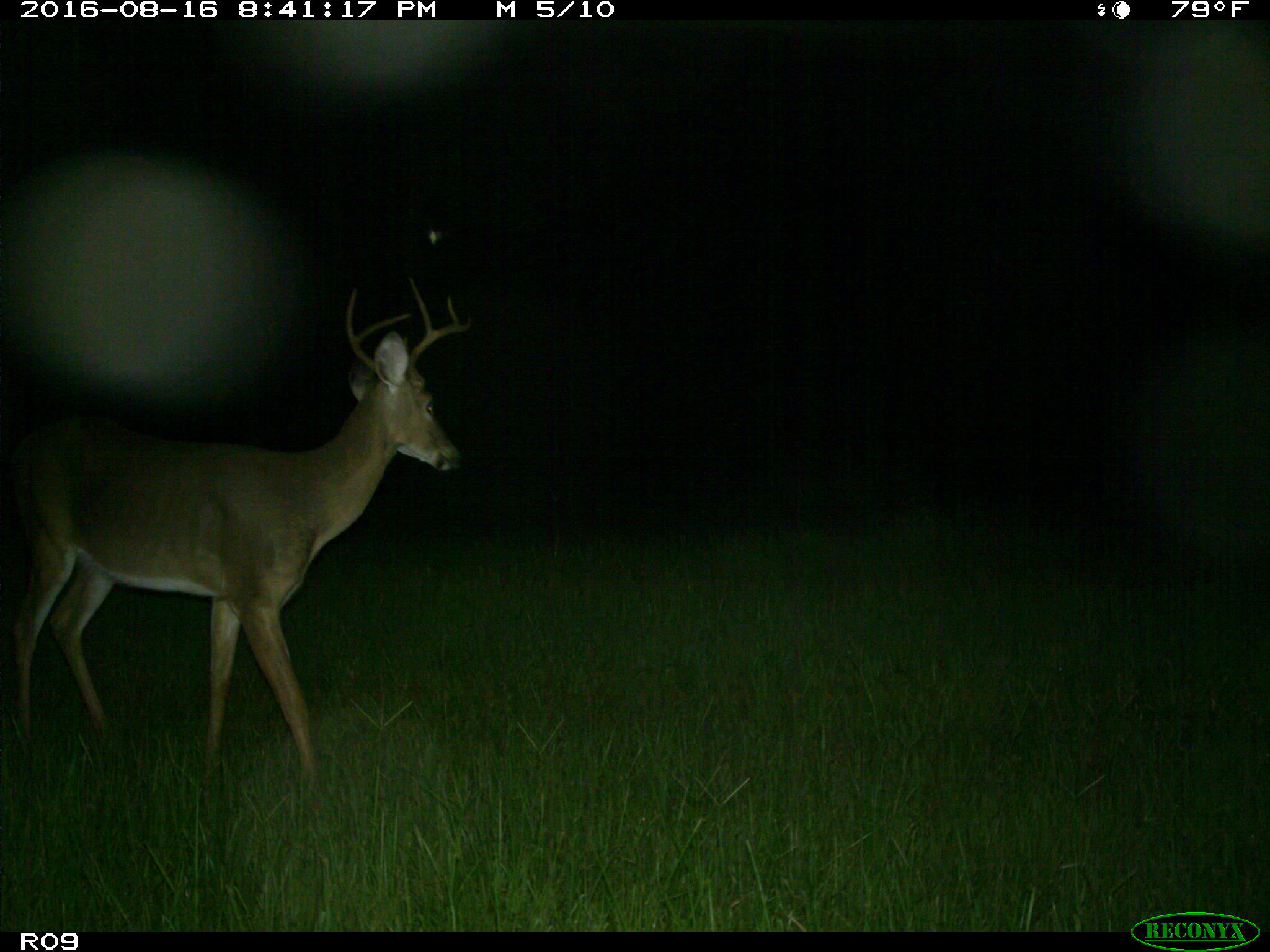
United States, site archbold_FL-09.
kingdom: Animalia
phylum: Chordata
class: Mammalia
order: Artiodactyla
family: Cervidae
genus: Odocoileus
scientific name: Odocoileus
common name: deer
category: unidentified deer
Unidentified deer (deer) (Odocoileus).